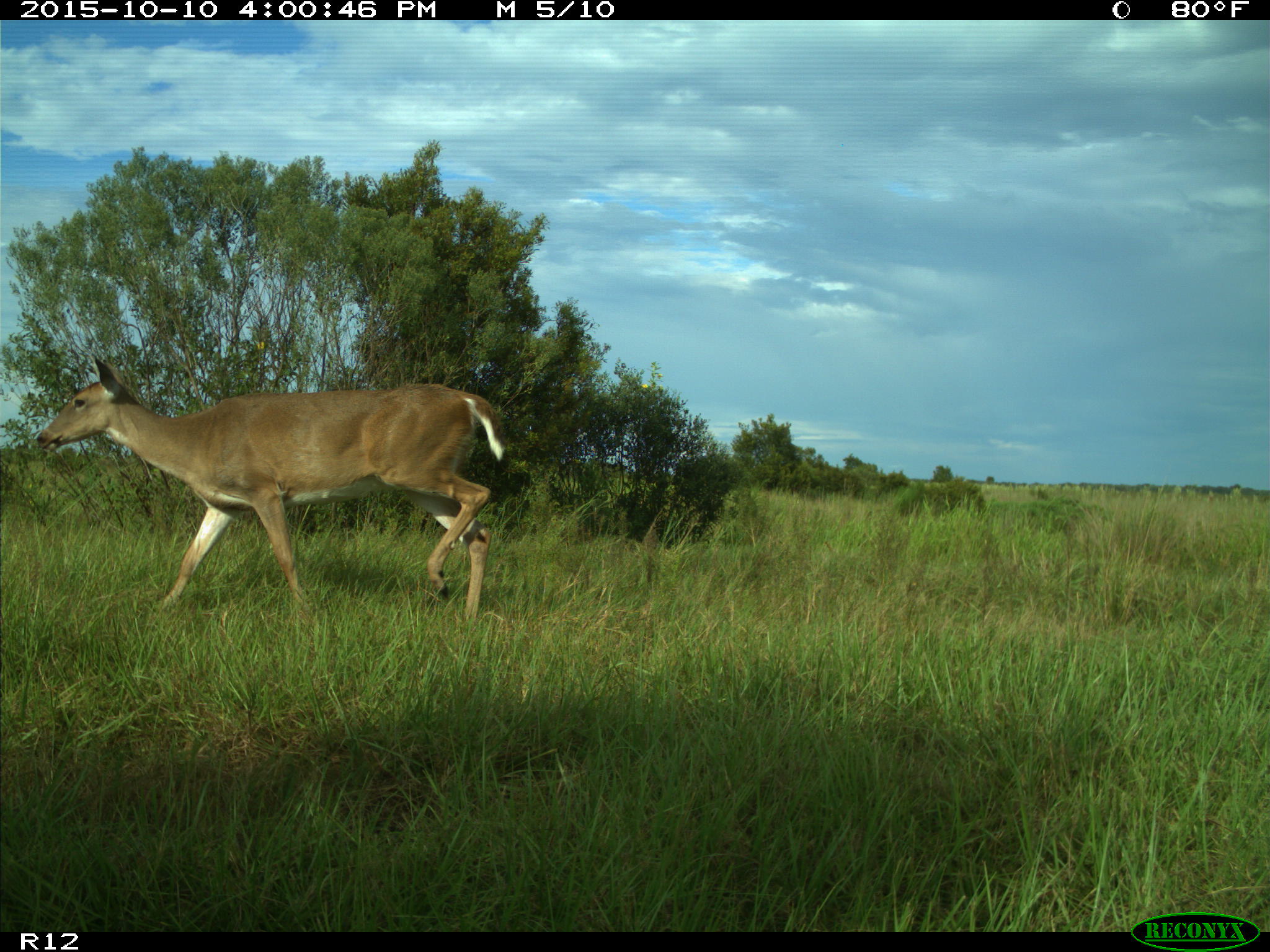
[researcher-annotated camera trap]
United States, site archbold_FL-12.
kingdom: Animalia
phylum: Chordata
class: Mammalia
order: Artiodactyla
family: Cervidae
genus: Odocoileus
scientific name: Odocoileus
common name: deer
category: unidentified deer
Unidentified deer (deer) (Odocoileus).